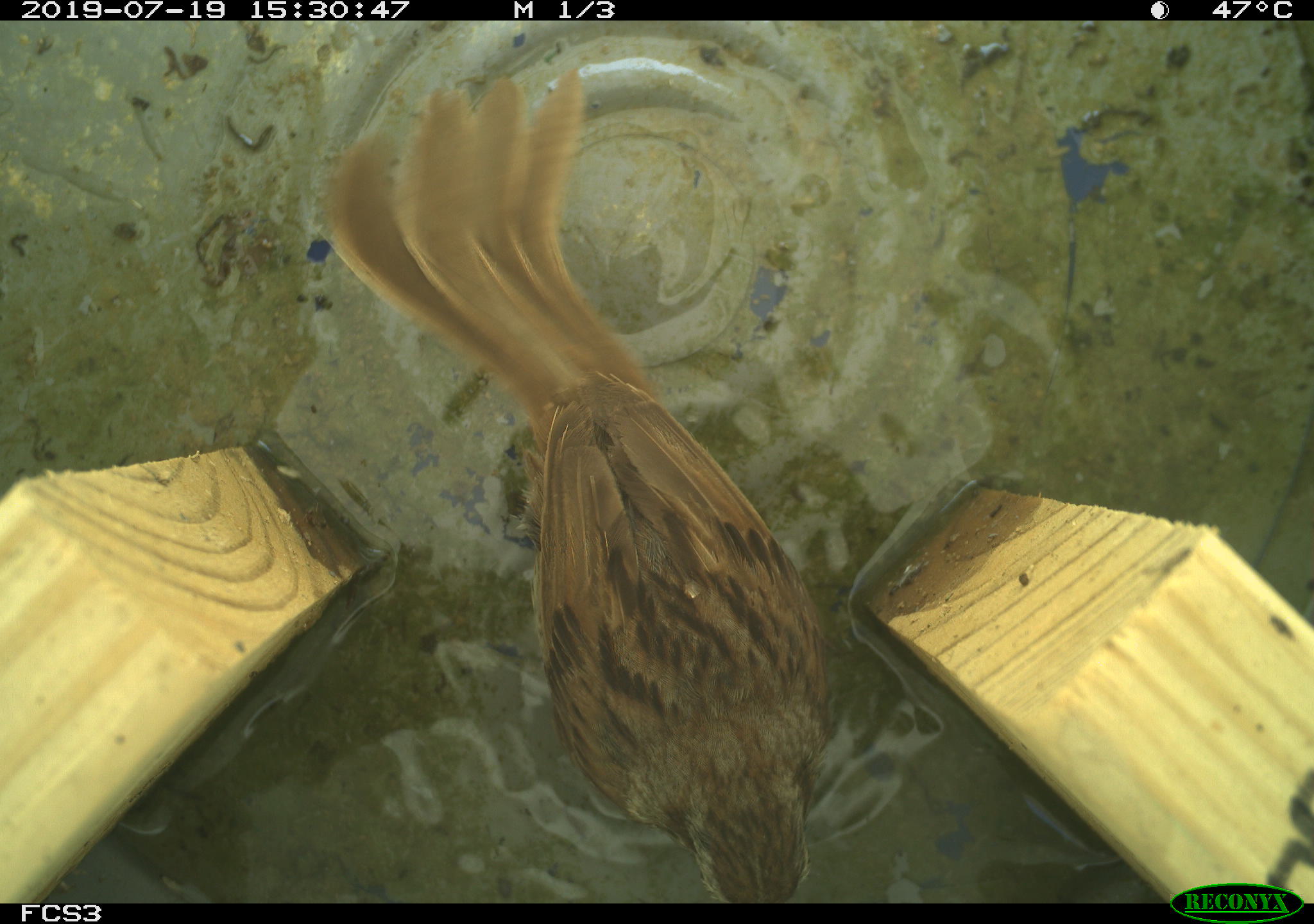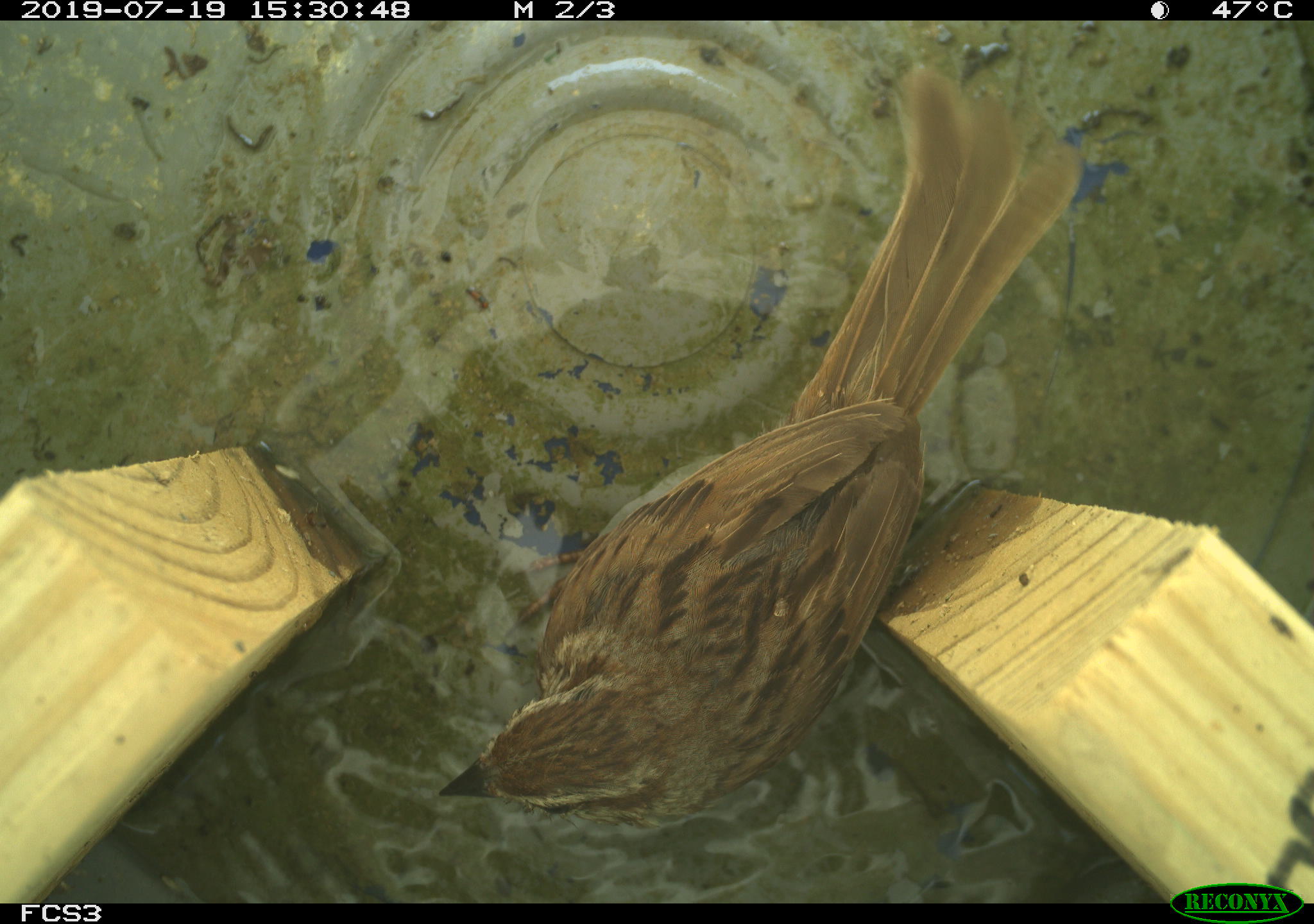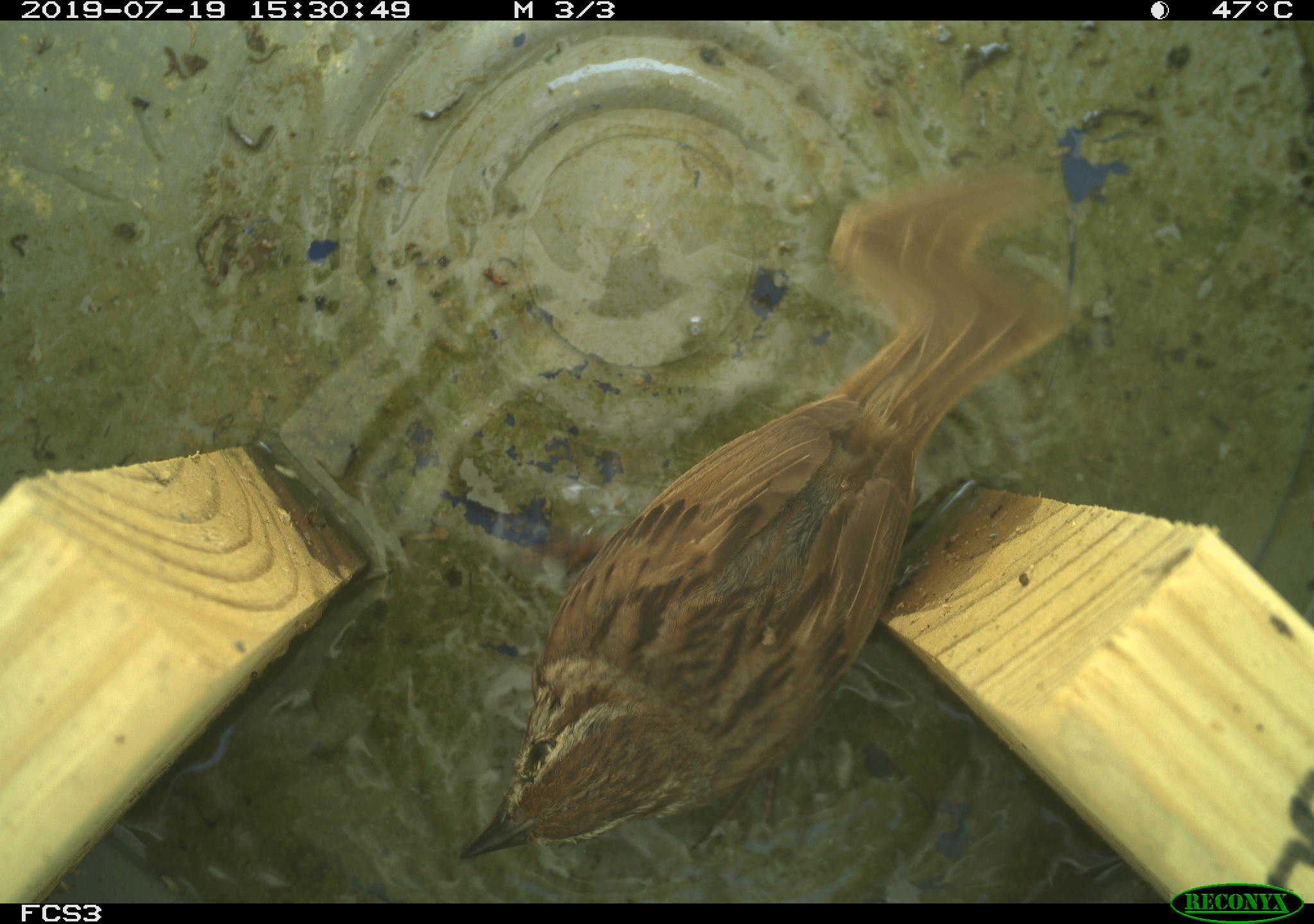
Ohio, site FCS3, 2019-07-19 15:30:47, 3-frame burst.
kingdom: Animalia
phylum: Chordata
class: Aves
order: Passeriformes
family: Passerellidae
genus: Melospiza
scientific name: Melospiza melodia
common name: song sparrow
Song sparrow (Melospiza melodia).